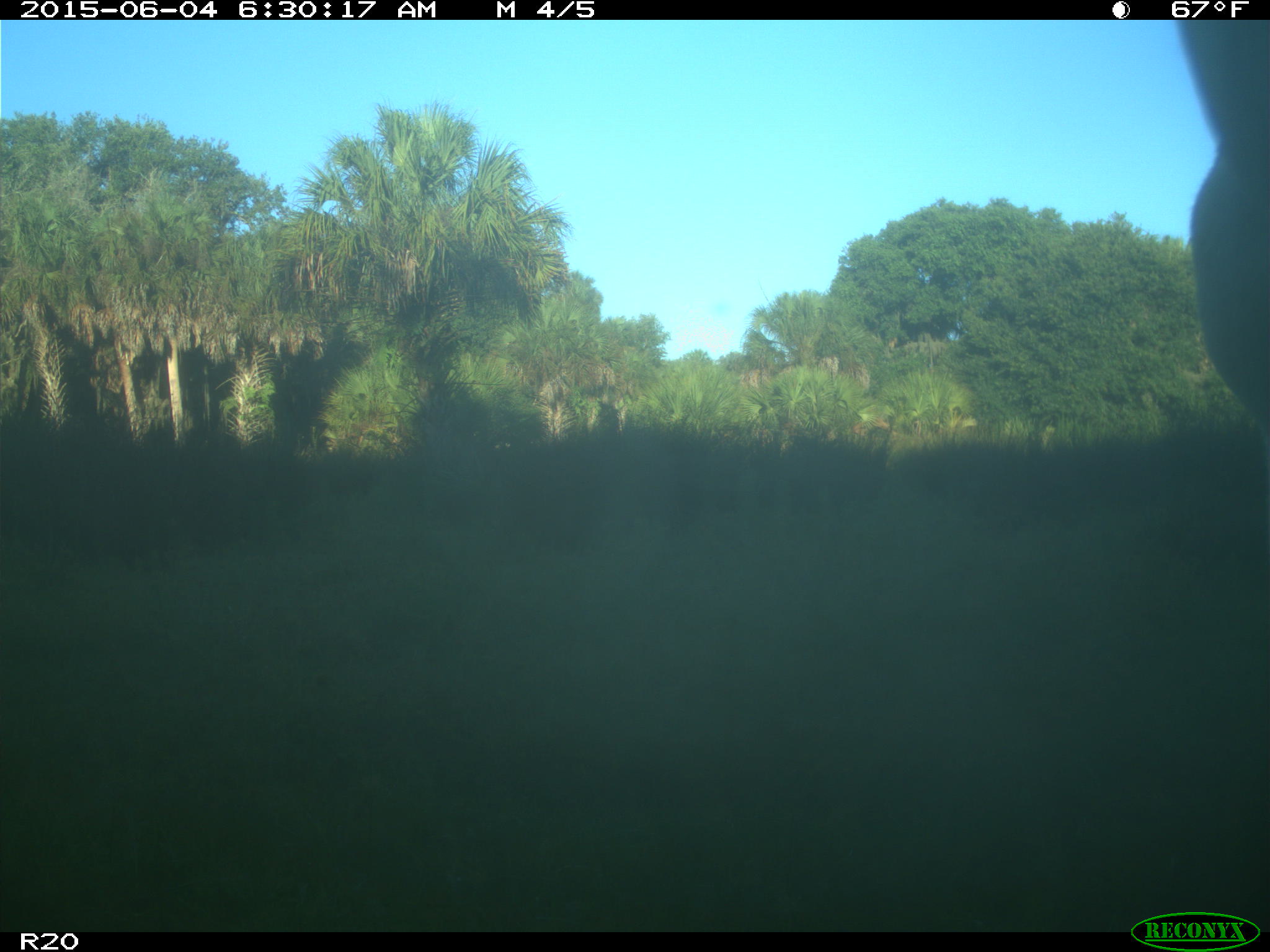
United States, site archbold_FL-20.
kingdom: Animalia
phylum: Chordata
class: Mammalia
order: Artiodactyla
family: Bovidae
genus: Bos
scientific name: Bos taurus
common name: domestic cow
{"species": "Bos taurus (domestic cow)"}